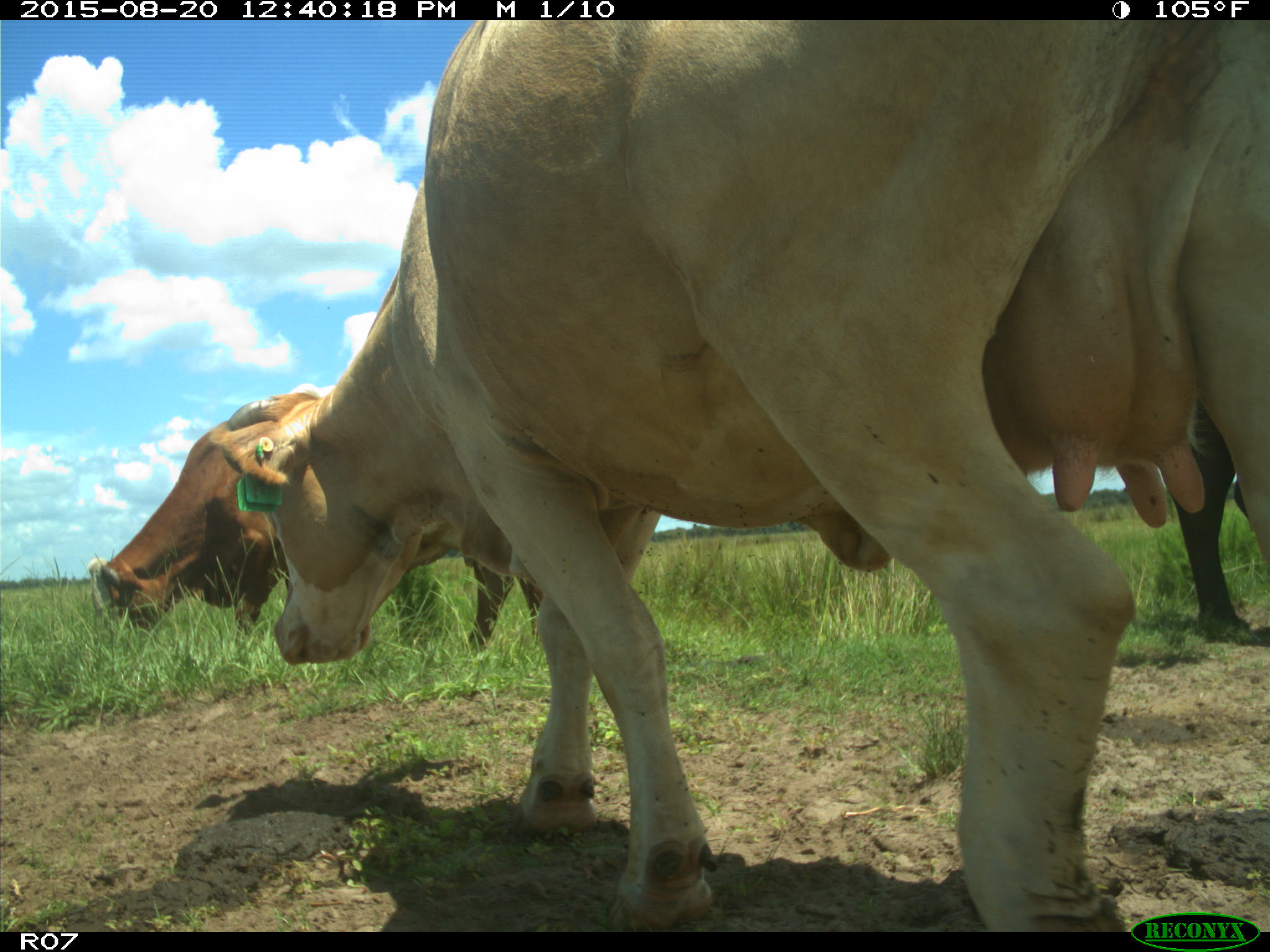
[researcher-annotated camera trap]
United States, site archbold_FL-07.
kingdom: Animalia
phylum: Chordata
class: Mammalia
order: Artiodactyla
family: Bovidae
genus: Bos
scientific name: Bos taurus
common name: domestic cow